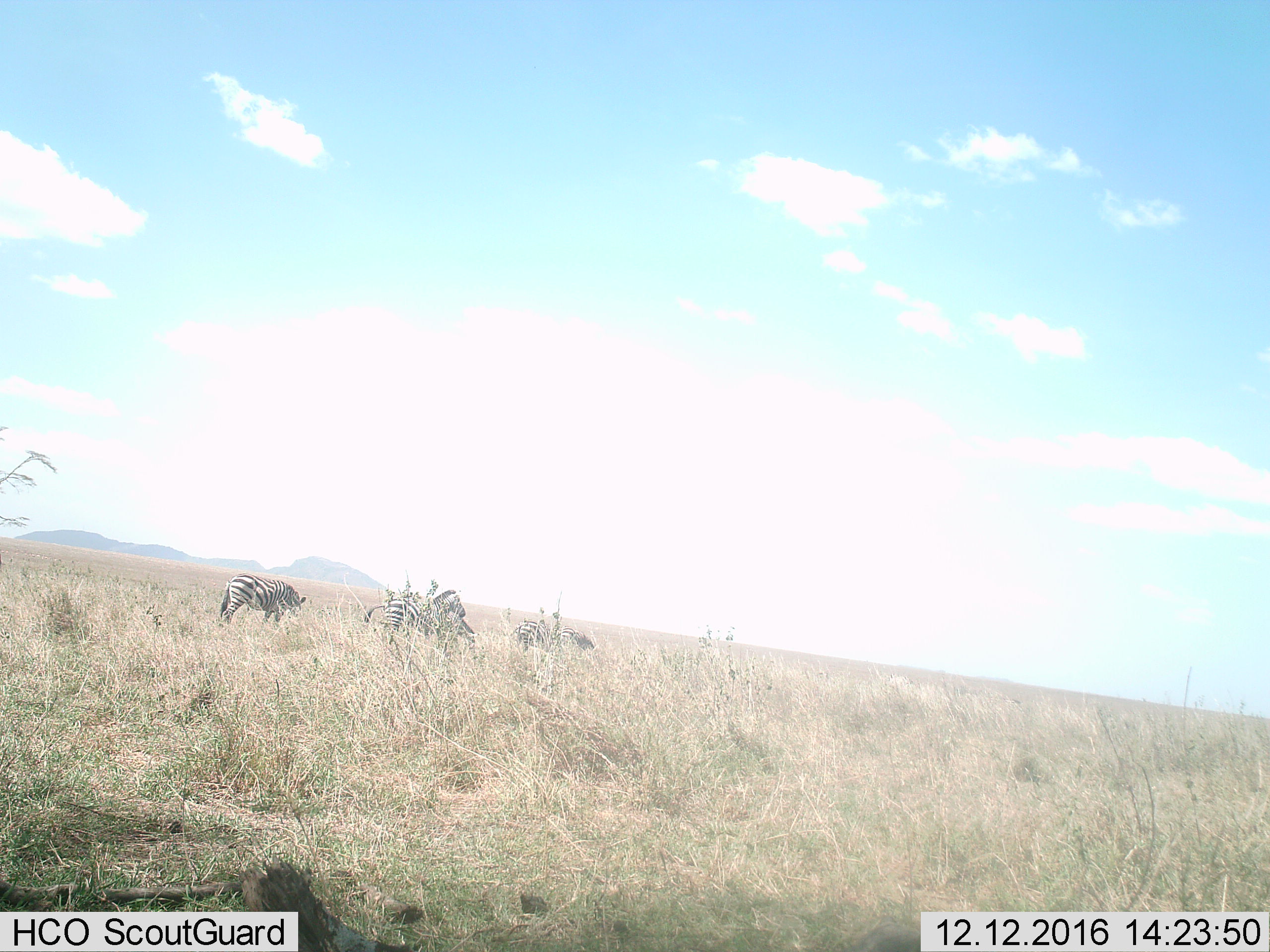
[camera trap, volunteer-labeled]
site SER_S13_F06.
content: unidentified animal